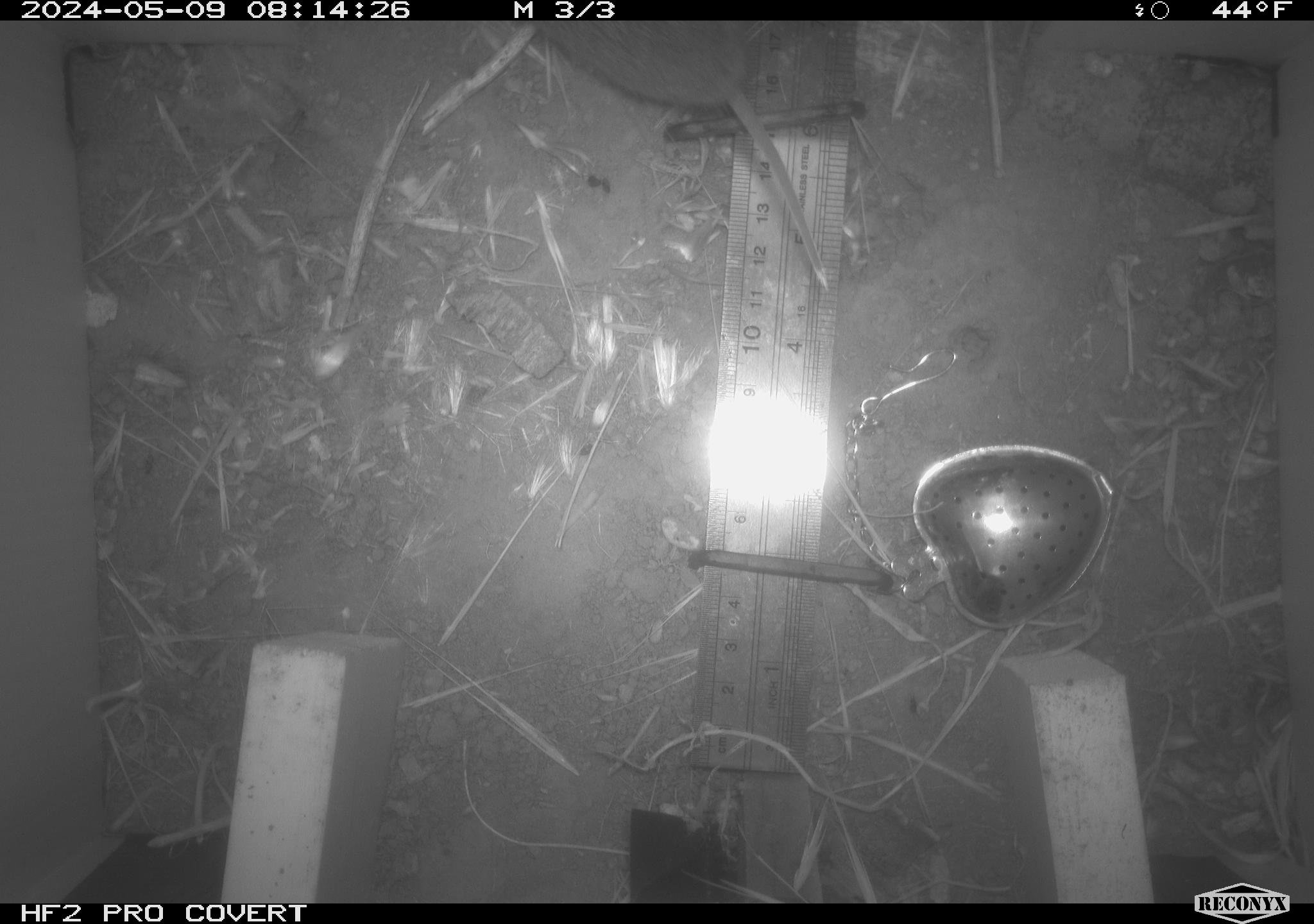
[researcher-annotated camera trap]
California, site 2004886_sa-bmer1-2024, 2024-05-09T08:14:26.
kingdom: Animalia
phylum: Chordata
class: Mammalia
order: Rodentia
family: Cricetidae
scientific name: Arvicolinae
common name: voles, lemmings, and muskrats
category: arvicolinae subfamily